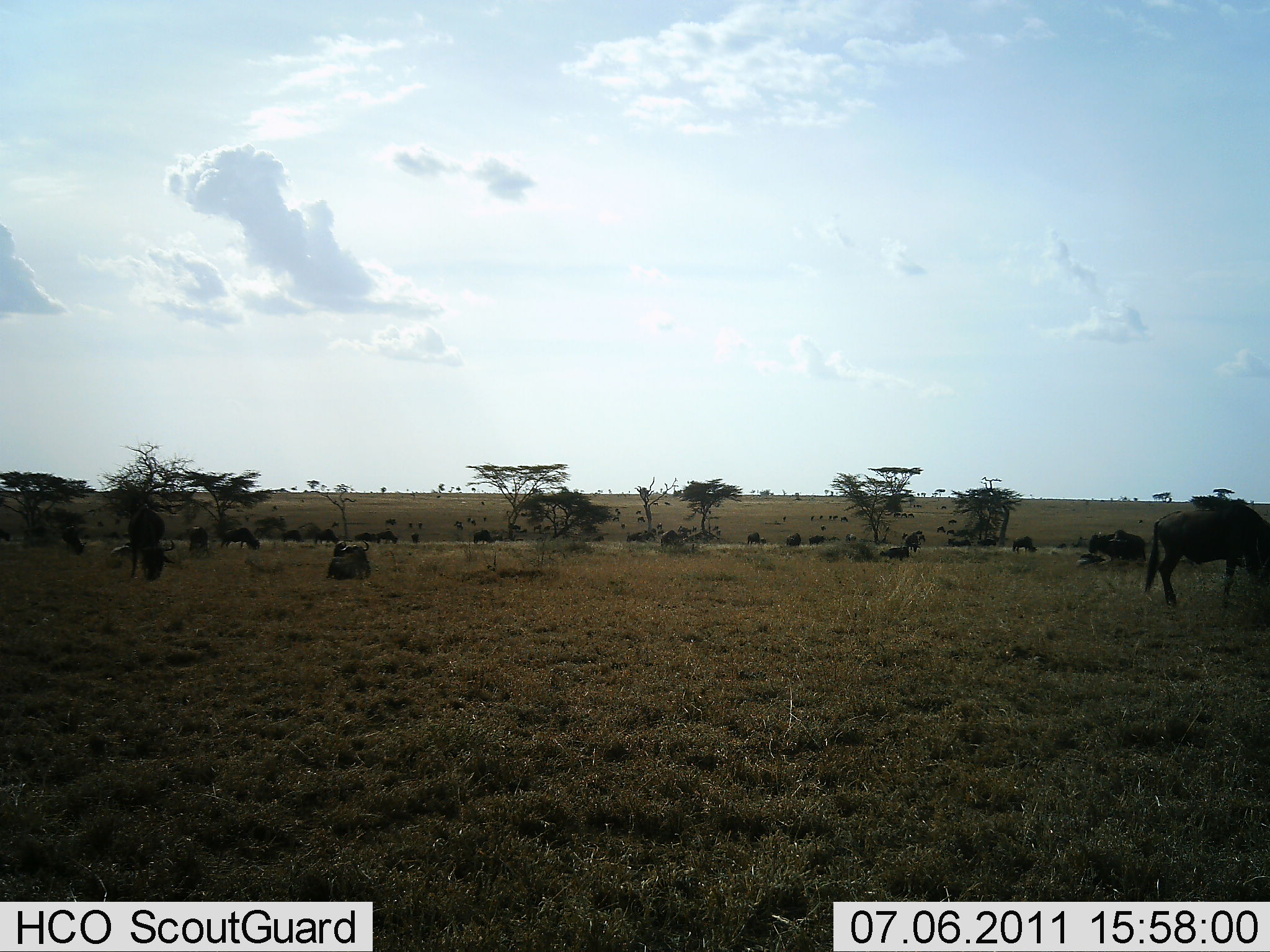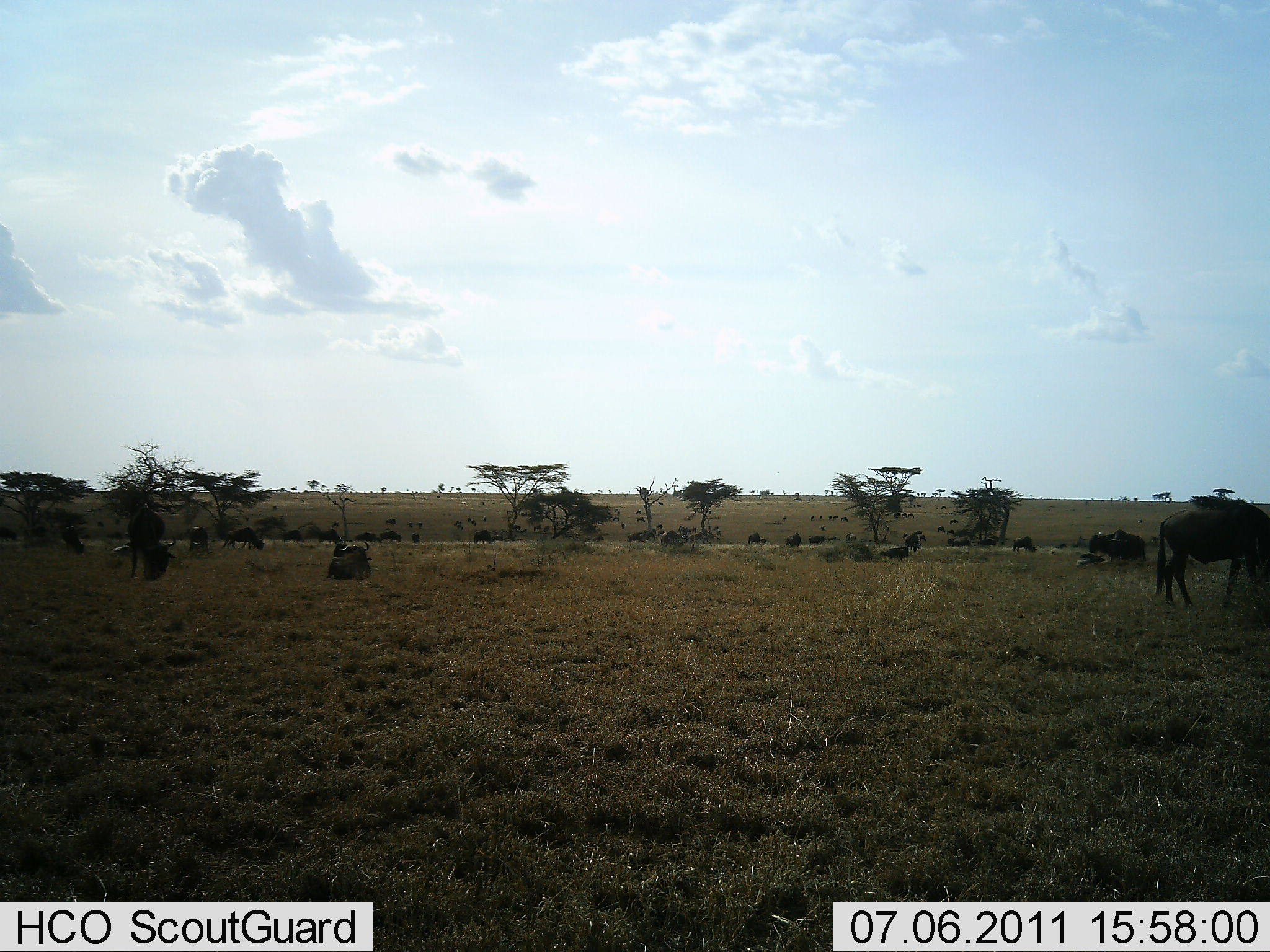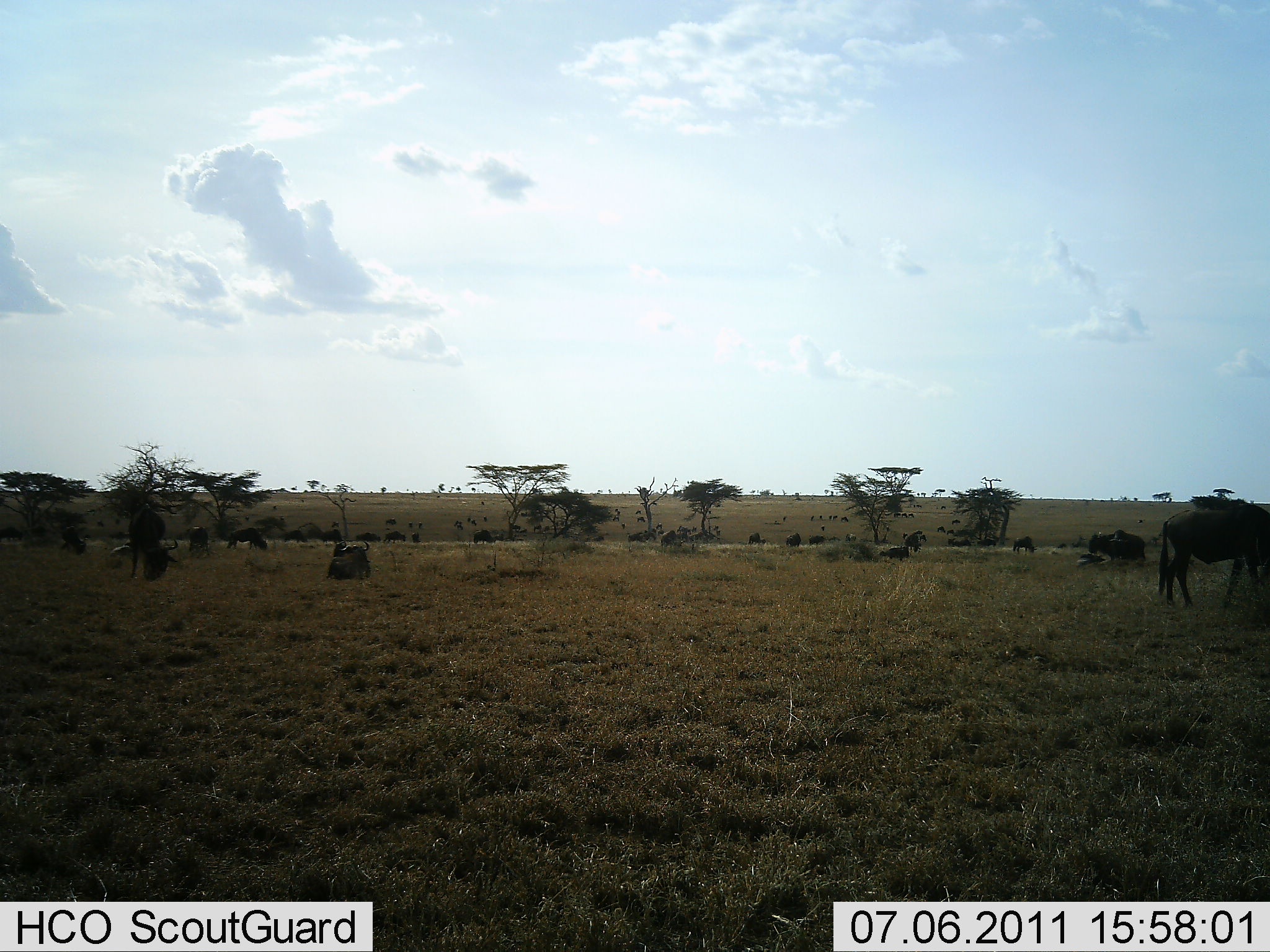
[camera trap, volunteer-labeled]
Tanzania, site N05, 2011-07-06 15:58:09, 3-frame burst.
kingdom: Animalia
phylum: Chordata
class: Mammalia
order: Artiodactyla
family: Bovidae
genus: Connochaetes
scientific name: Connochaetes taurinus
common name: blue wildebeest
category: wildebeest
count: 11-50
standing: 21%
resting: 57%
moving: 29%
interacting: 0%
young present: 0%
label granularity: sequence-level